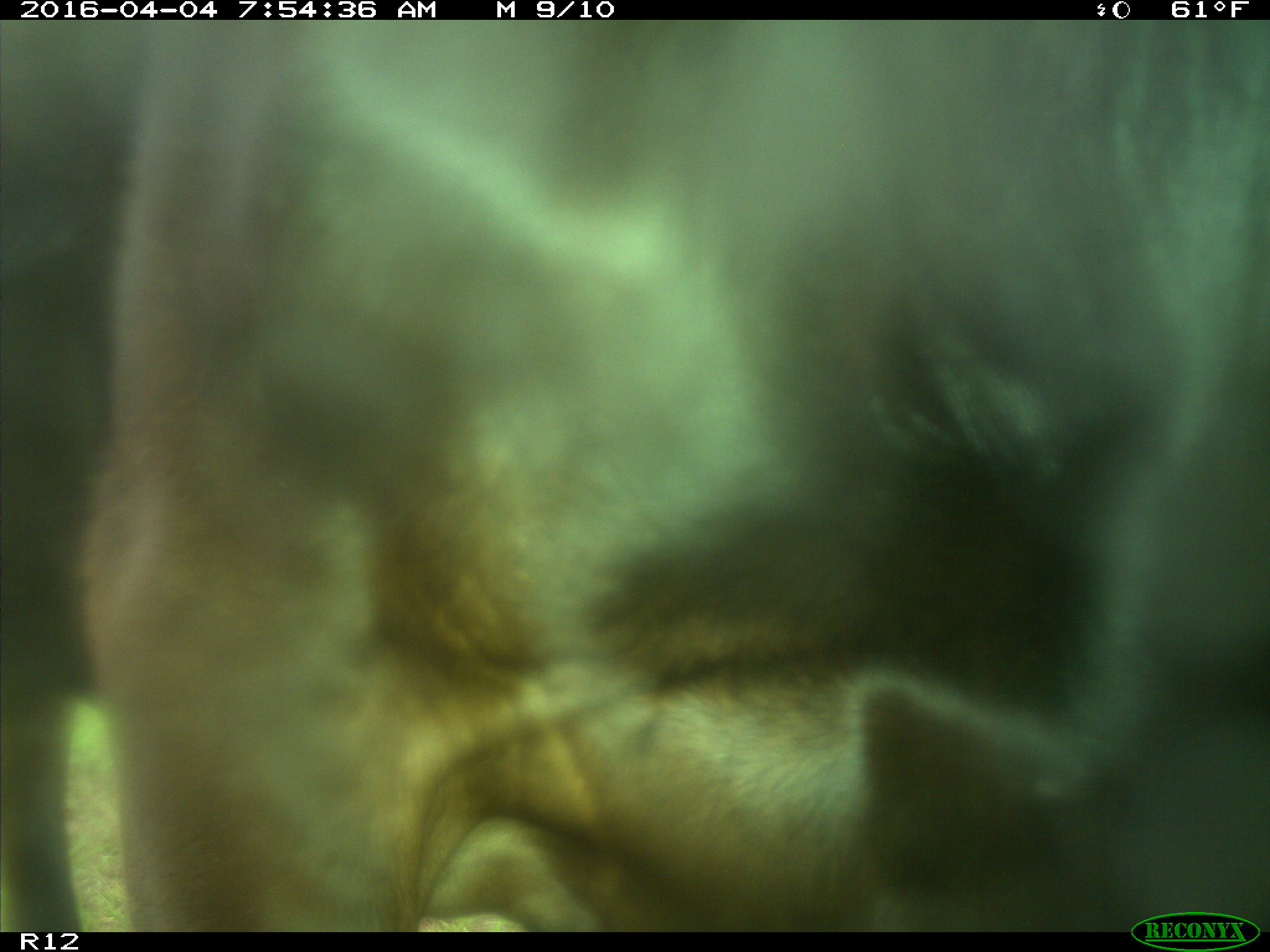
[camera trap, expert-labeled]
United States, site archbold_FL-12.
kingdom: Animalia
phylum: Chordata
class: Mammalia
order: Artiodactyla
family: Bovidae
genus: Bos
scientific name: Bos taurus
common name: domestic cow